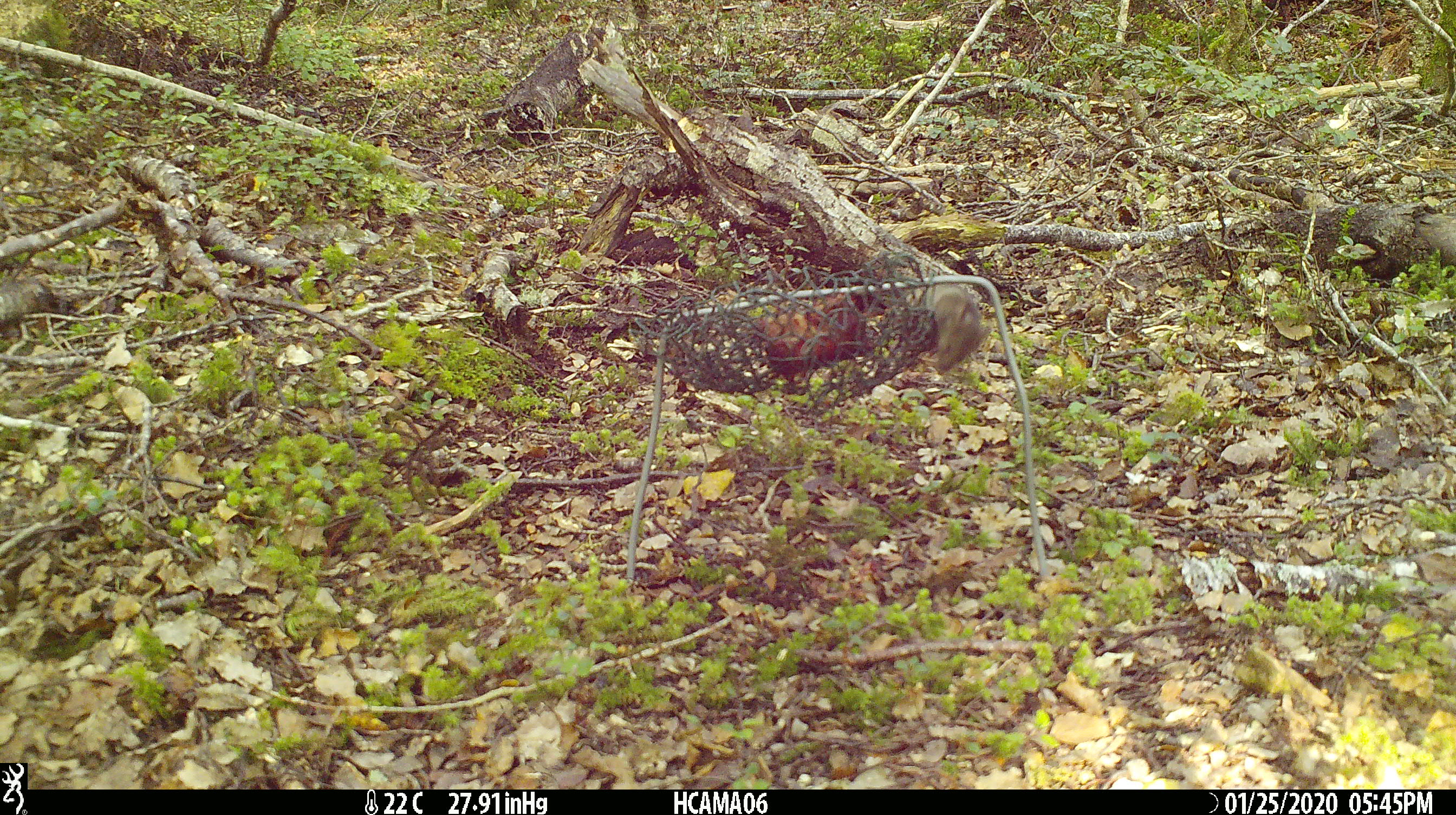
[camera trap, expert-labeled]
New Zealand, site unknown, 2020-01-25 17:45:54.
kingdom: Animalia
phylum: Chordata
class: Mammalia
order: Rodentia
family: Muridae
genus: Mus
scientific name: Mus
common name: mouse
Mouse (Mus).